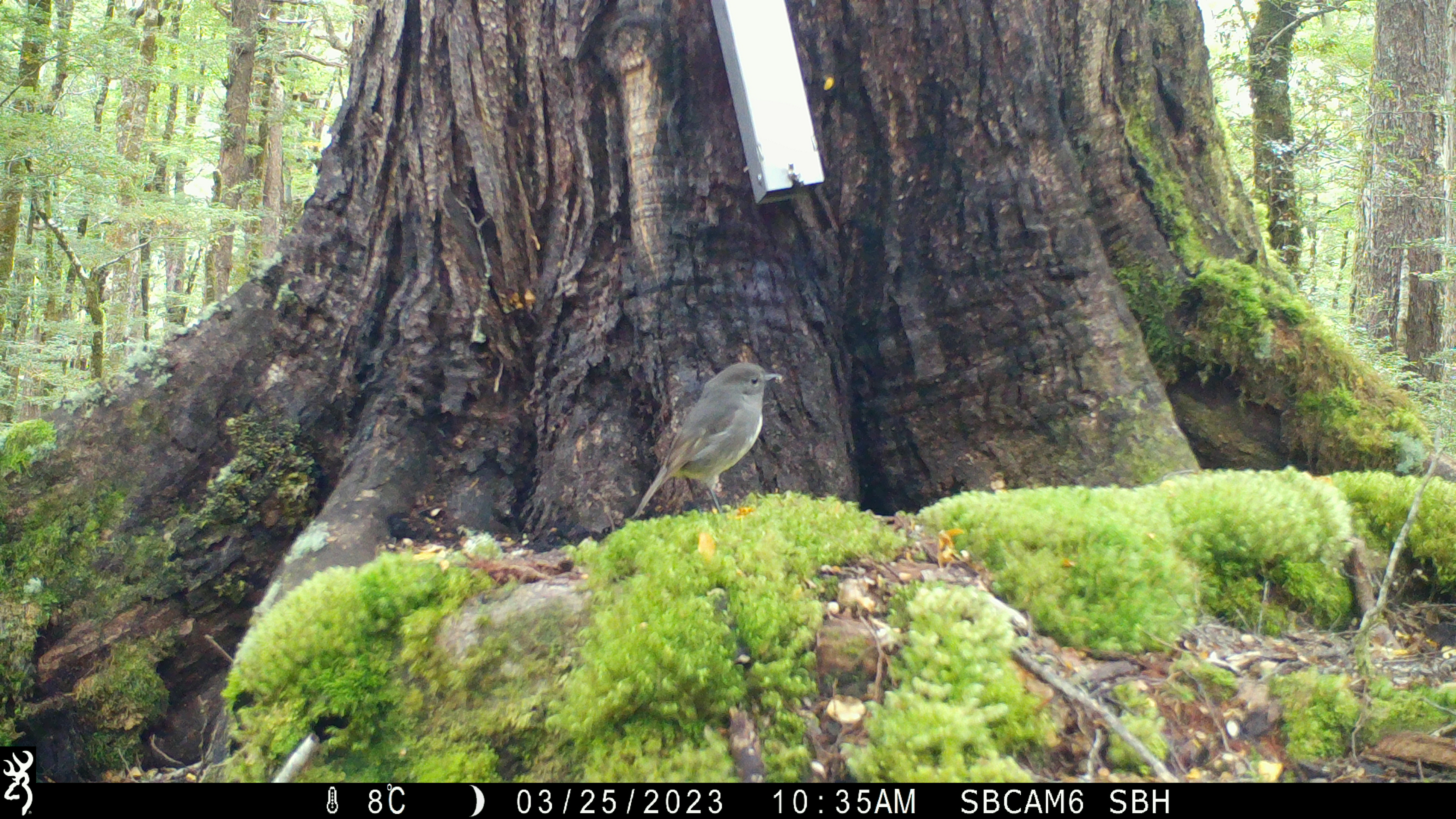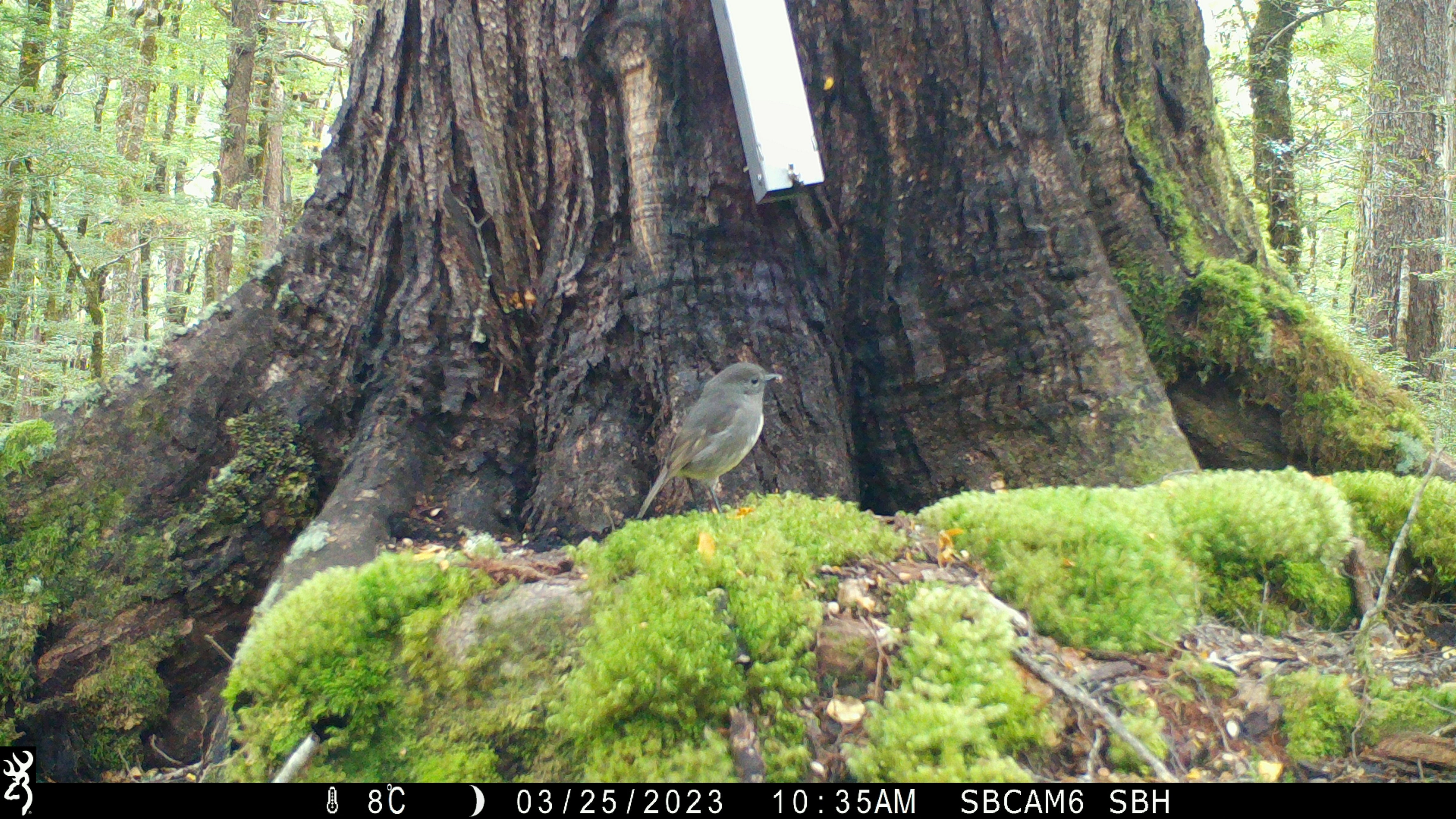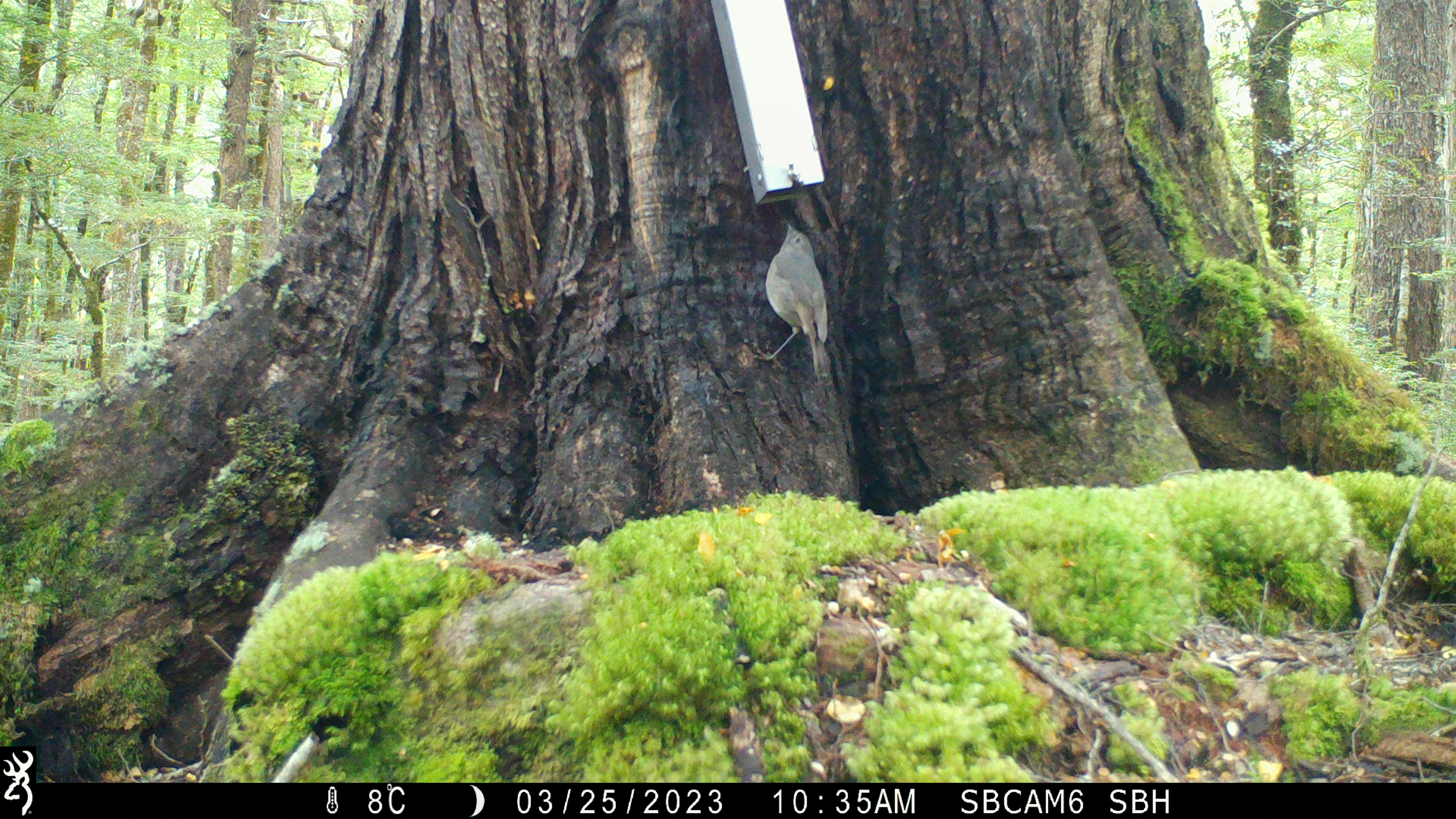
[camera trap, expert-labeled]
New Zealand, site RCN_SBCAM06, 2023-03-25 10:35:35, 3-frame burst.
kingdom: Animalia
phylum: Chordata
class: Aves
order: Passeriformes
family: Petroicidae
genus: Petroica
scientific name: Petroica australis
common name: new zealand robin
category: robin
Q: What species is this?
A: Robin (new zealand robin) (Petroica australis).